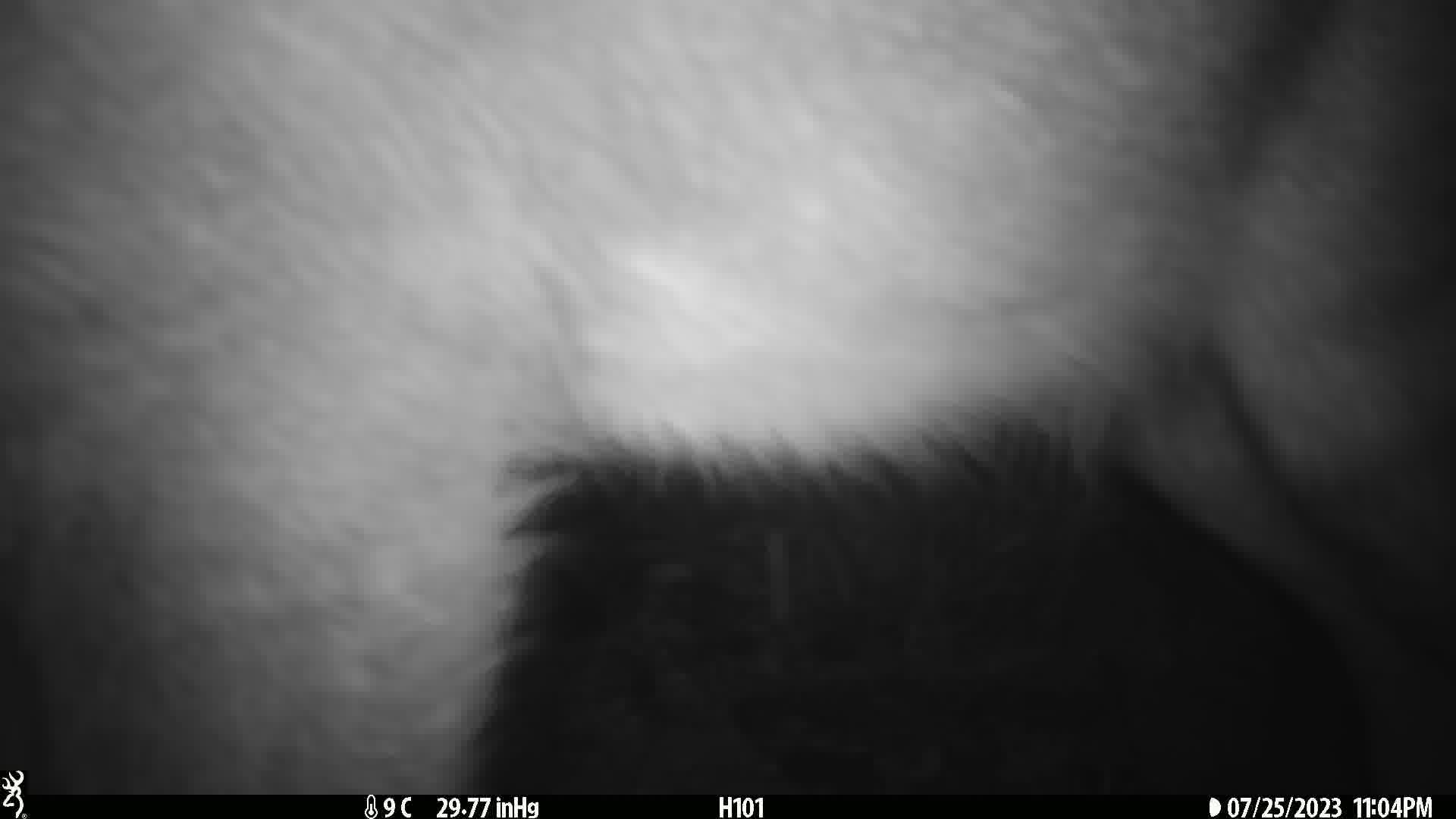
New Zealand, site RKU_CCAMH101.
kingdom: Animalia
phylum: Chordata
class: Mammalia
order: Artiodactyla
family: Cervidae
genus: Odocoileus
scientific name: Odocoileus virginianus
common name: white-tailed deer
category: white tailed deer